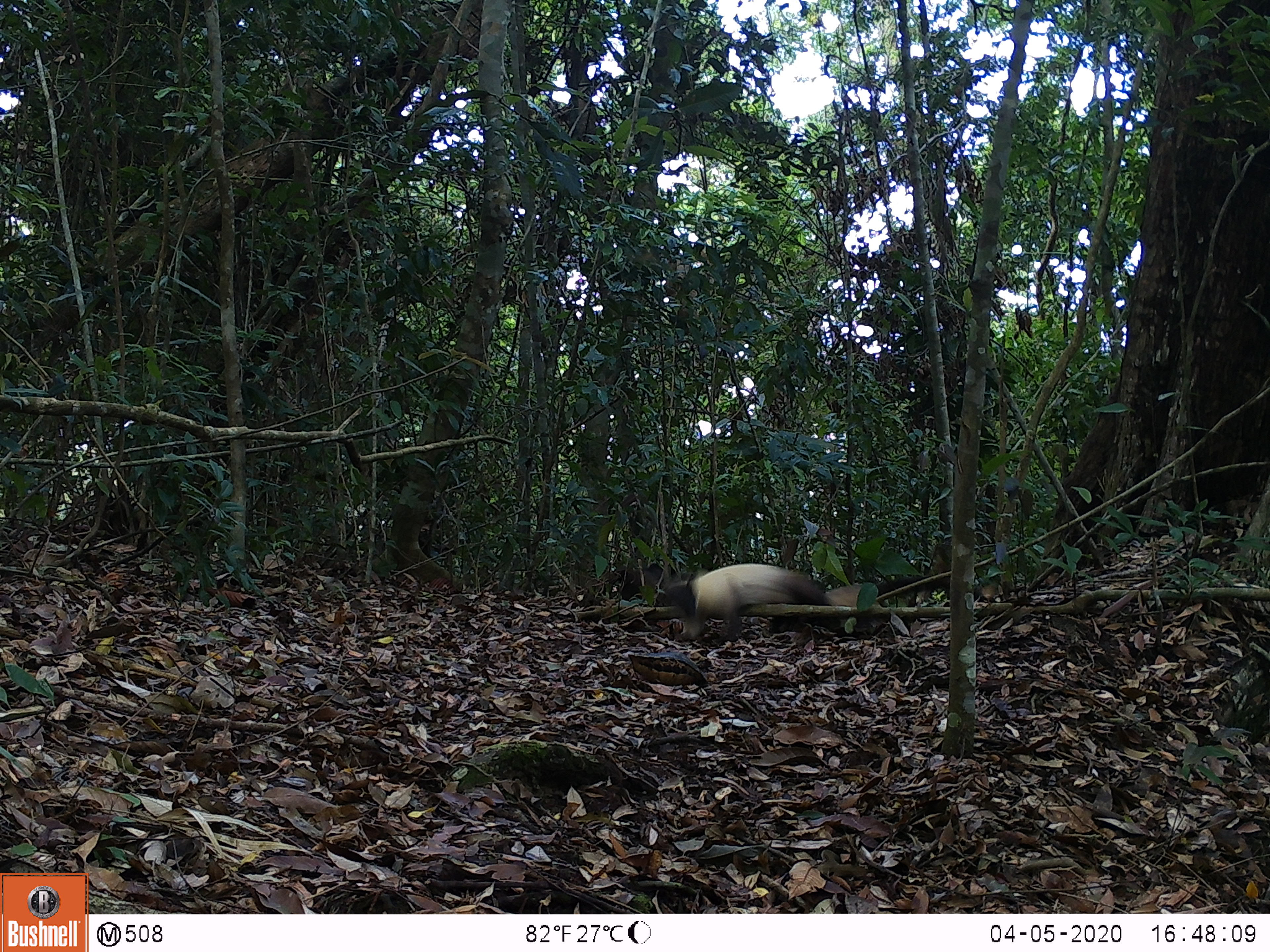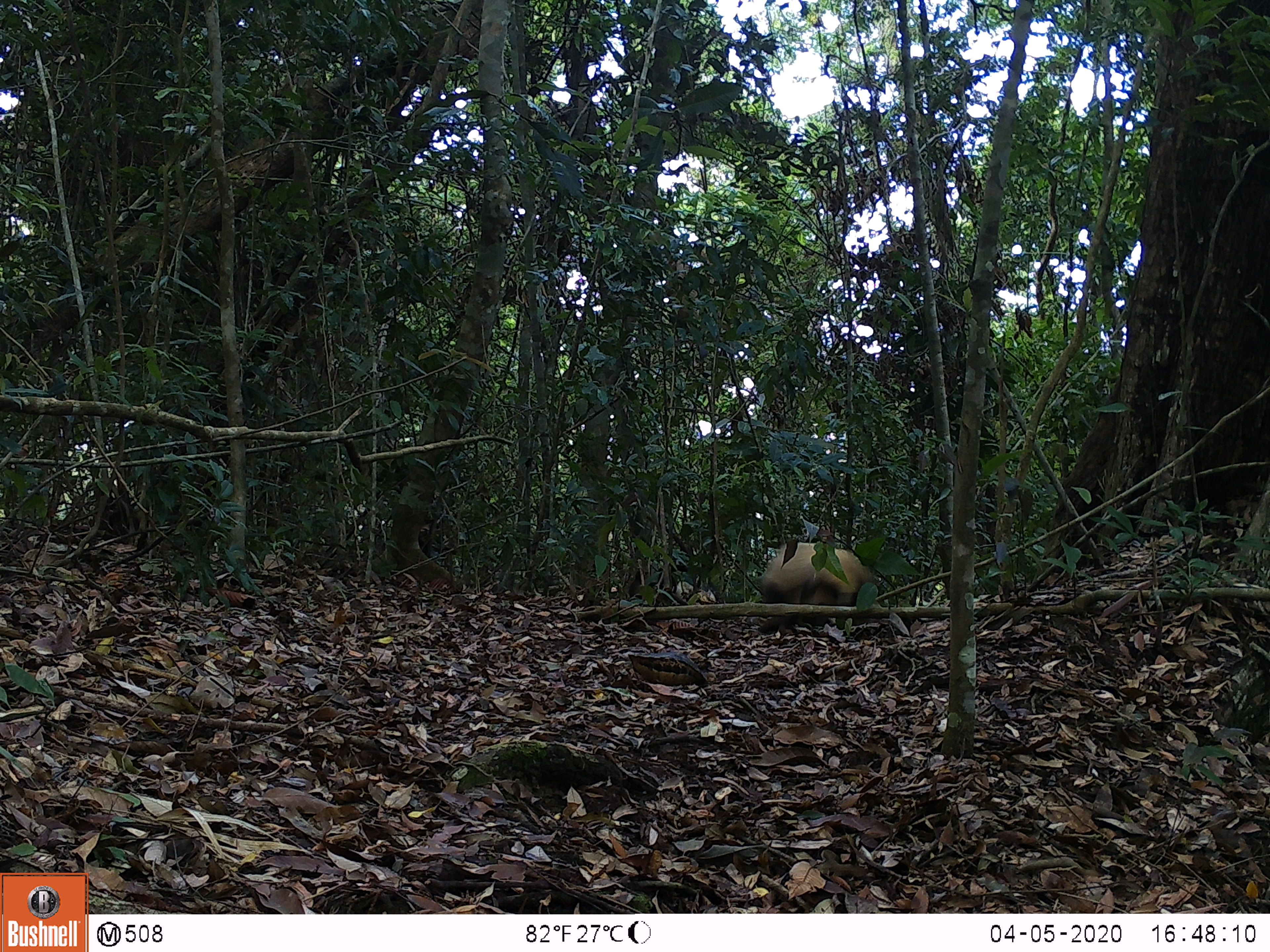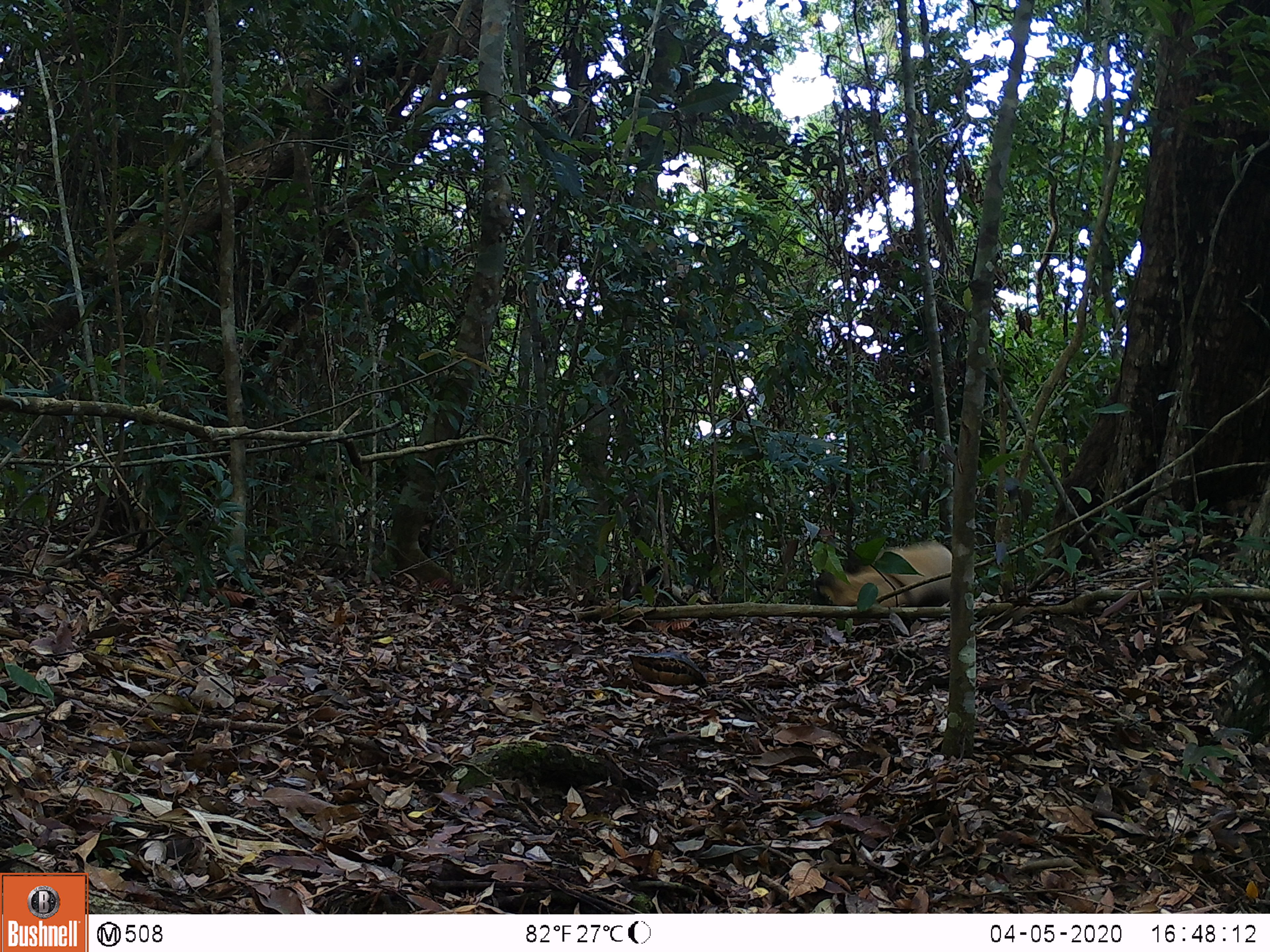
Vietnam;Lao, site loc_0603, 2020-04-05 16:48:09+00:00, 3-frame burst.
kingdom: Animalia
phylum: Chordata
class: Mammalia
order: Carnivora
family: Mustelidae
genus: Martes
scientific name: Martes flavigula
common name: yellow-throated marten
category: yellow throated marten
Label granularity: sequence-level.